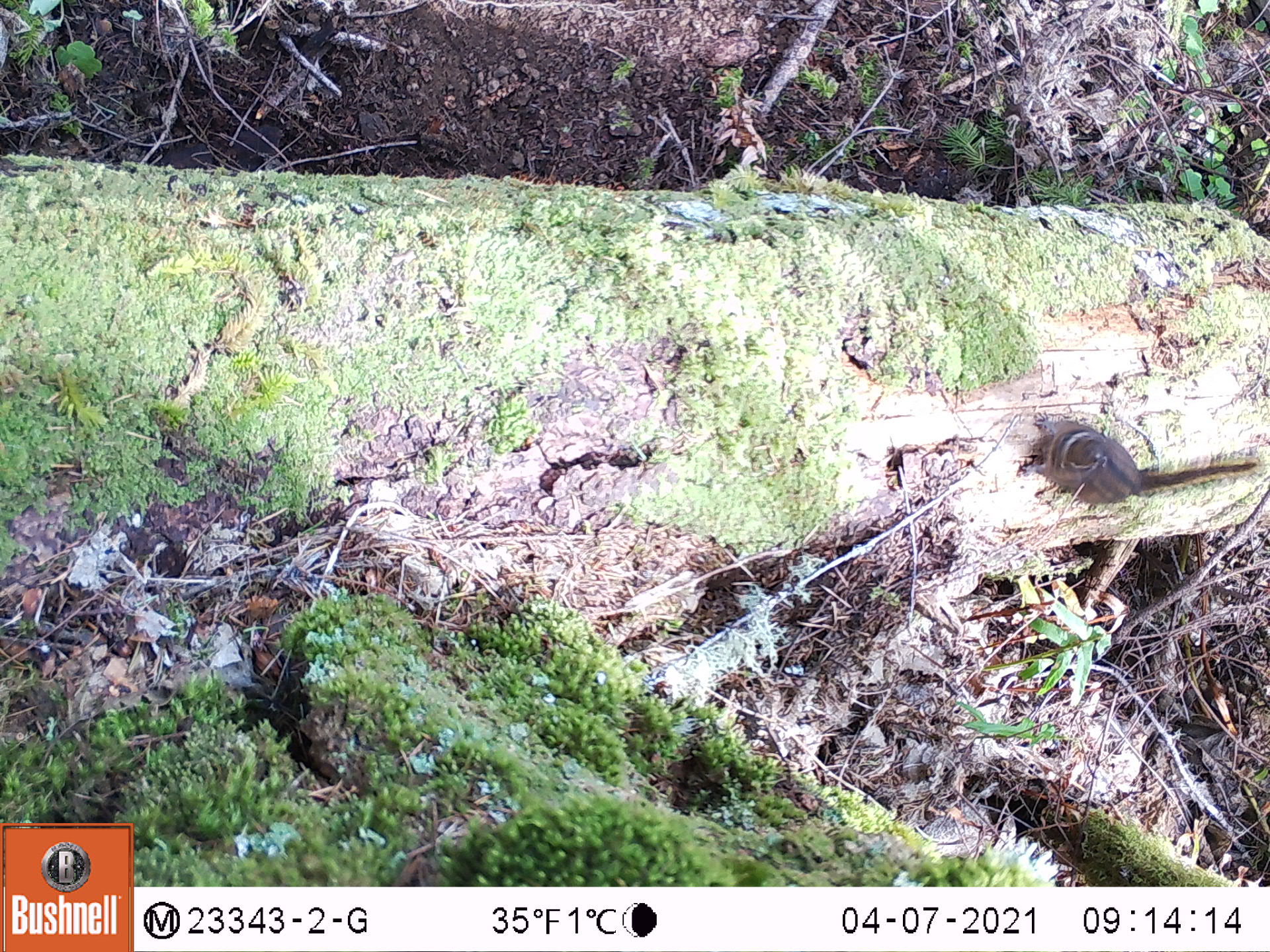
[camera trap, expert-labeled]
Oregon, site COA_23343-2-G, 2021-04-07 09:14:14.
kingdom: Animalia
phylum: Chordata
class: Mammalia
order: Rodentia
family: Sciuridae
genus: Neotamias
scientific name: Neotamias townsendii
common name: townsend's chipmunk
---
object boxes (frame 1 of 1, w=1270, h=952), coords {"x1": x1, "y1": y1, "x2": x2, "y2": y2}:
townsend's chipmunk: {"x1": 1010, "y1": 409, "x2": 1267, "y2": 509}